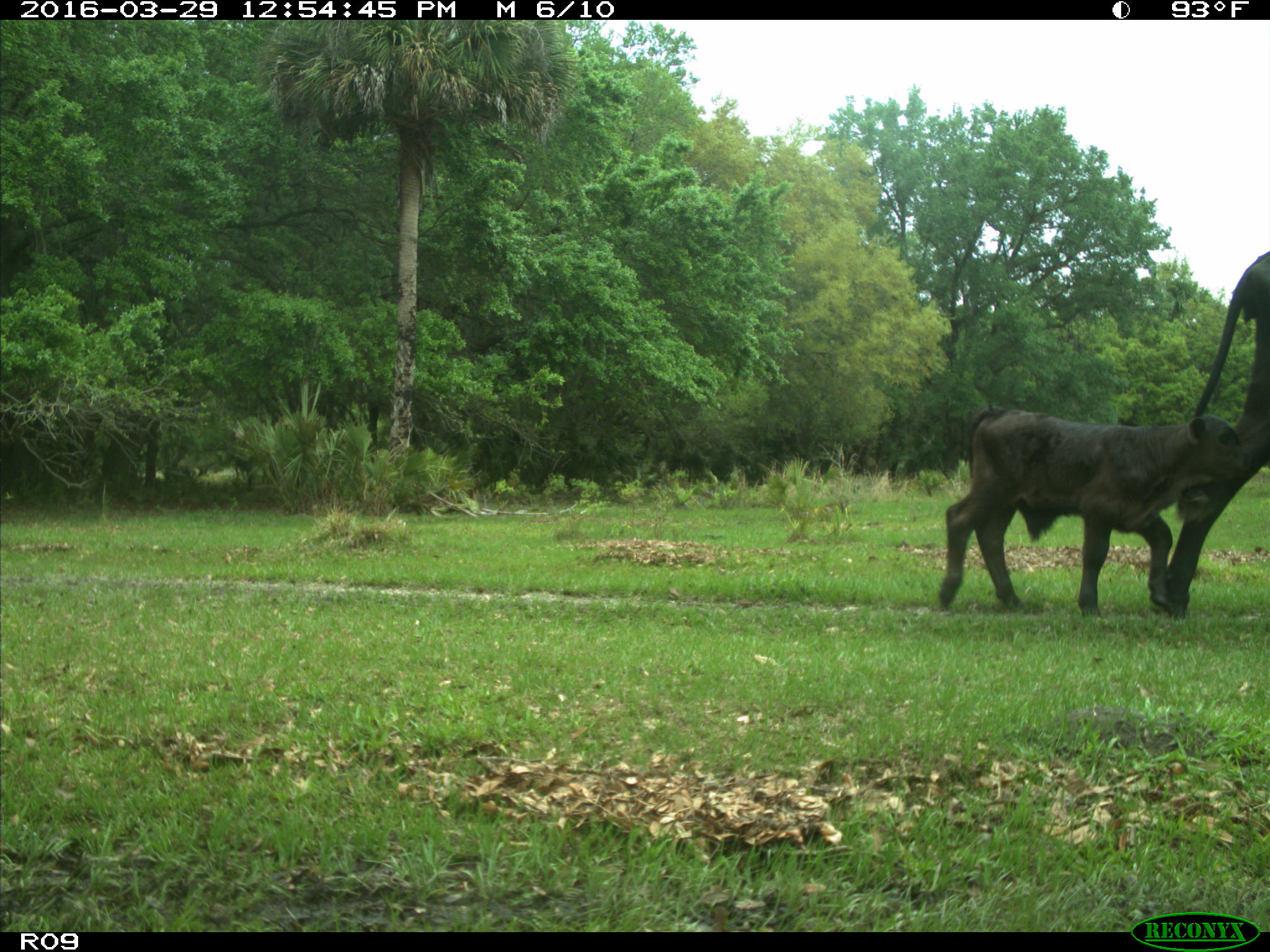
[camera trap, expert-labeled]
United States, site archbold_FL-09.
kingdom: Animalia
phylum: Chordata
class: Mammalia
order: Artiodactyla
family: Bovidae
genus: Bos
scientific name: Bos taurus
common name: domestic cow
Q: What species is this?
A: Bos taurus (domestic cow).